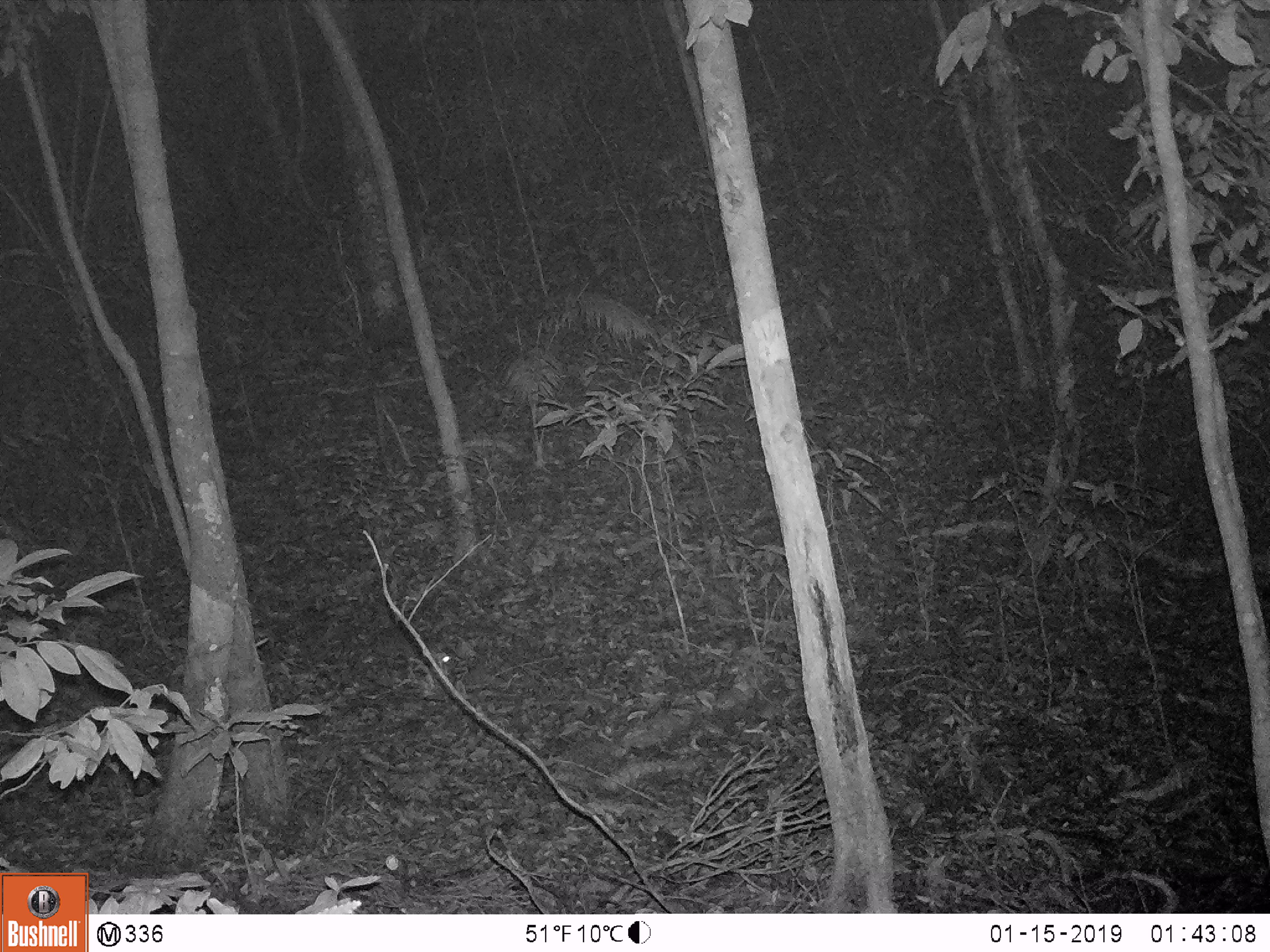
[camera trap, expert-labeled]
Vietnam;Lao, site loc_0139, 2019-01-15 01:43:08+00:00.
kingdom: Animalia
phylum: Chordata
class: Mammalia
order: Carnivora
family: Mustelidae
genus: Melogale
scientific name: Melogale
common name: ferret badger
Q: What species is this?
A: Ferret badger (Melogale).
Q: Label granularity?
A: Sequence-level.